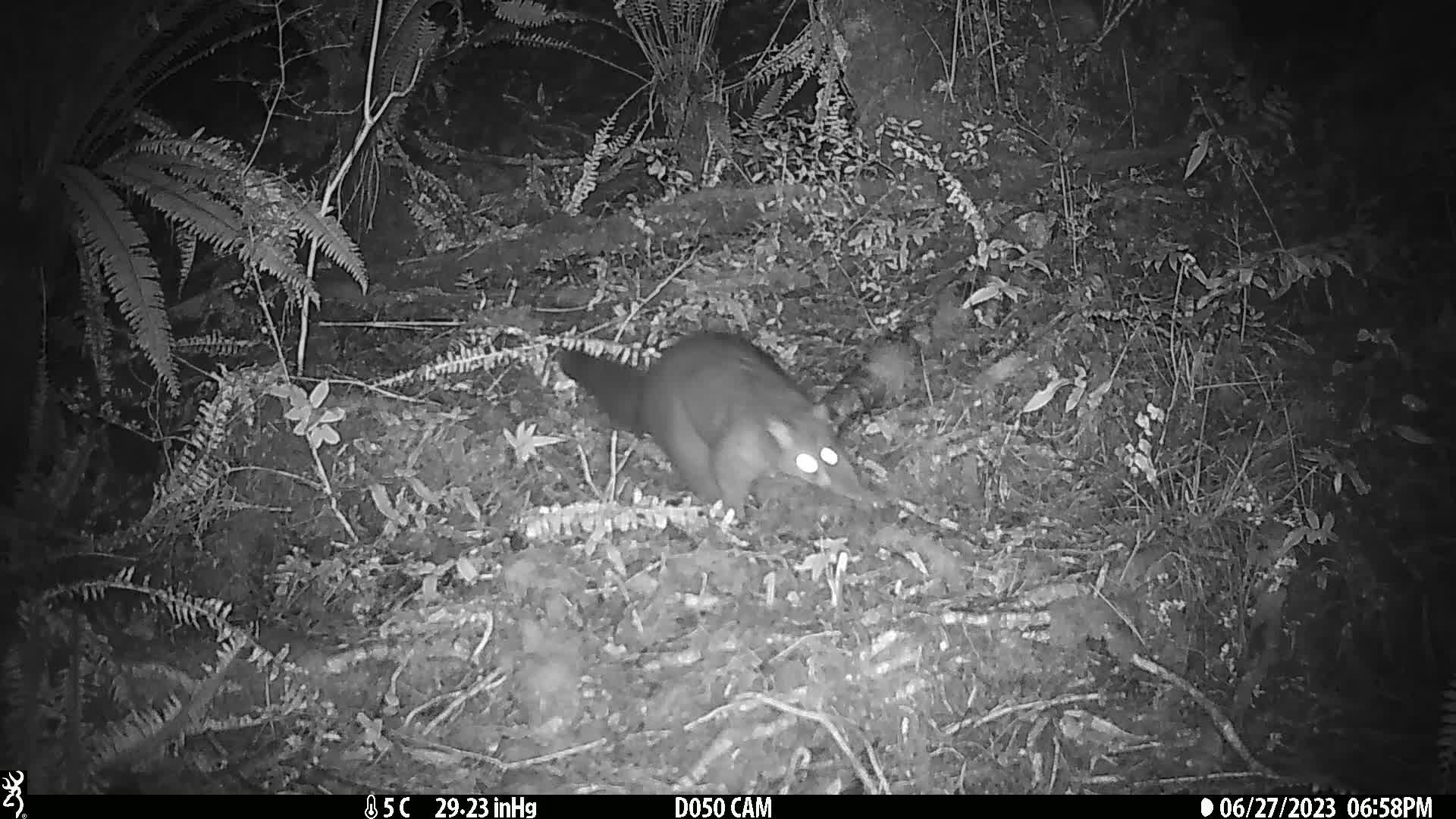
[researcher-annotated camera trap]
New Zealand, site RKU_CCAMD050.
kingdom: Animalia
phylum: Chordata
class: Mammalia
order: Diprotodontia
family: Phalangeridae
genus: Trichosurus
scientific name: Trichosurus vulpecula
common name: common brushtail possum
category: possum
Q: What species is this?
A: Possum (common brushtail possum) (Trichosurus vulpecula).